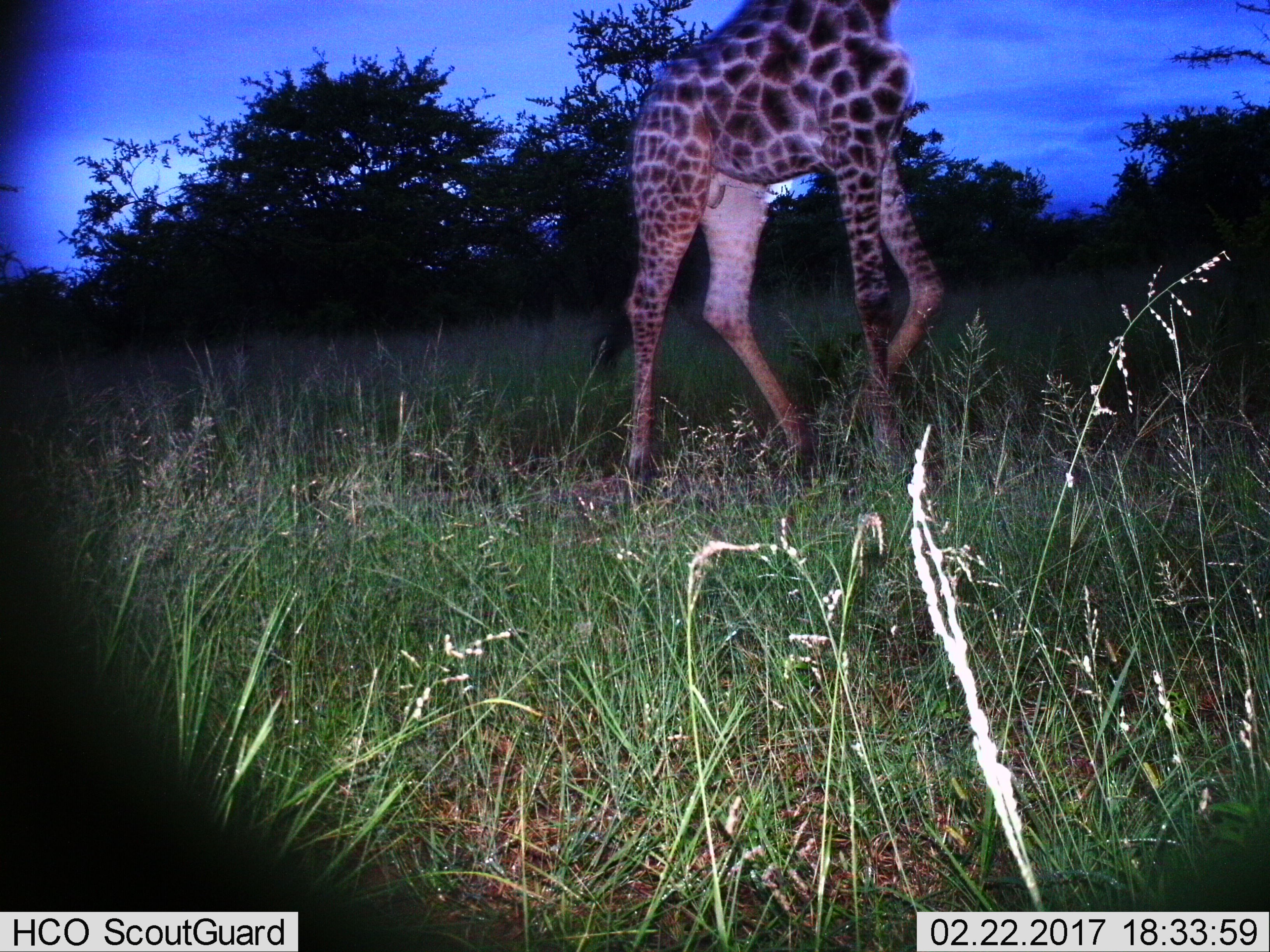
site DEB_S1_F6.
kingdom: Animalia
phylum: Chordata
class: Mammalia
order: Artiodactyla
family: Giraffidae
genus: Giraffa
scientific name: Giraffa camelopardalis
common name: giraffe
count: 1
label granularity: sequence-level